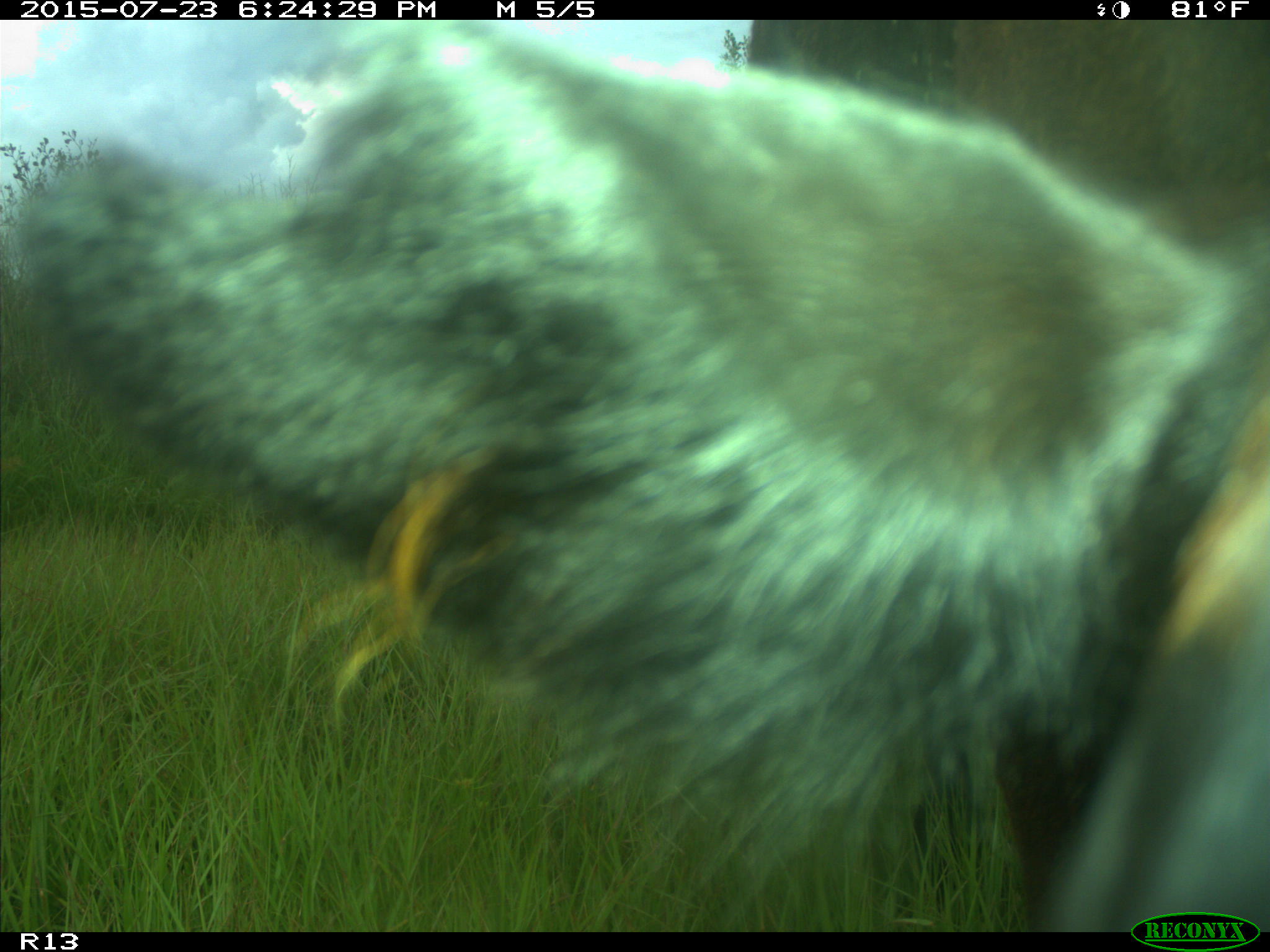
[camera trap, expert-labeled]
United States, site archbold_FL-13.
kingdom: Animalia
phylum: Chordata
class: Mammalia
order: Artiodactyla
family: Bovidae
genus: Bos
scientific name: Bos taurus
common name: domestic cow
Bos taurus (domestic cow).